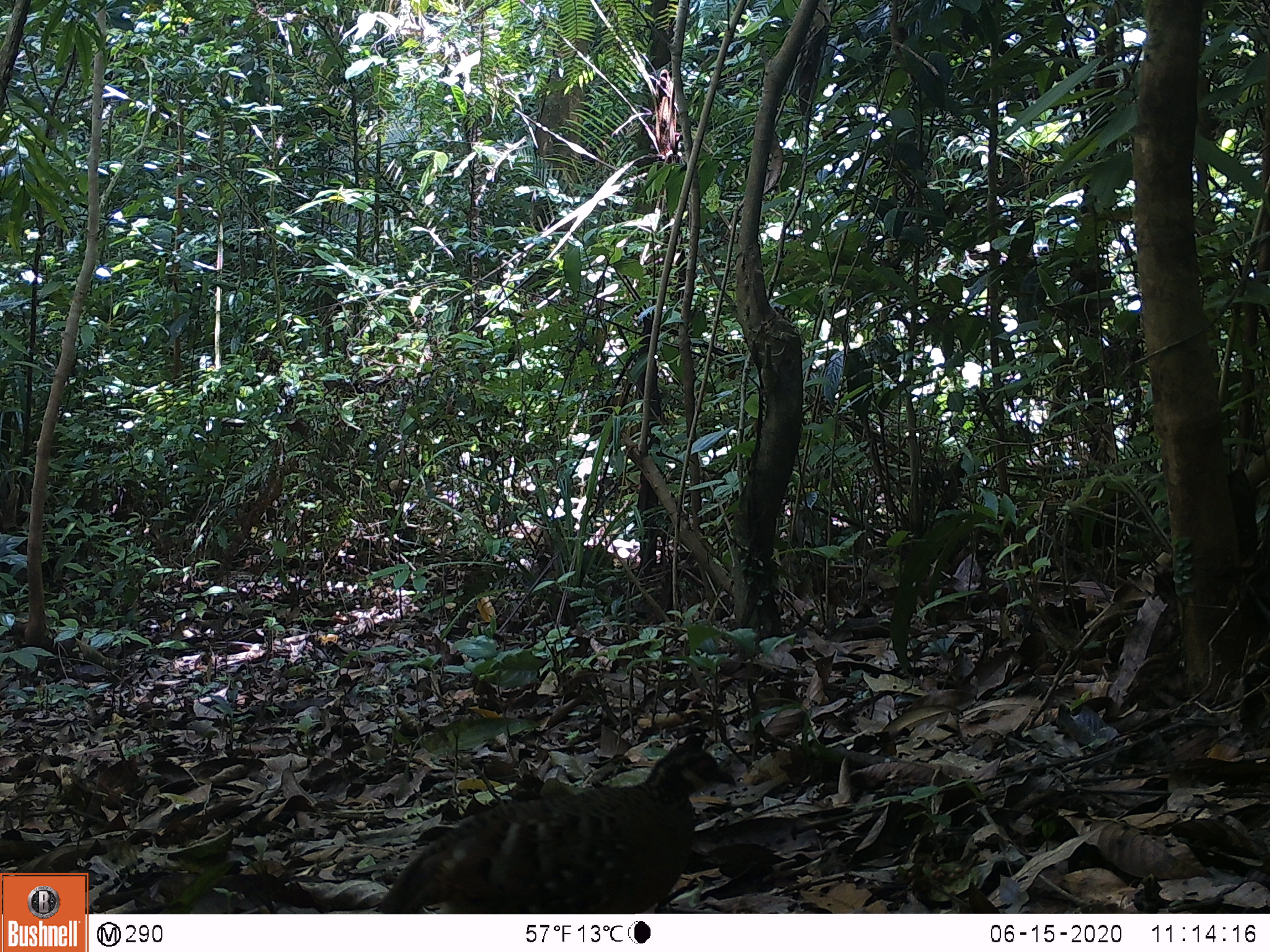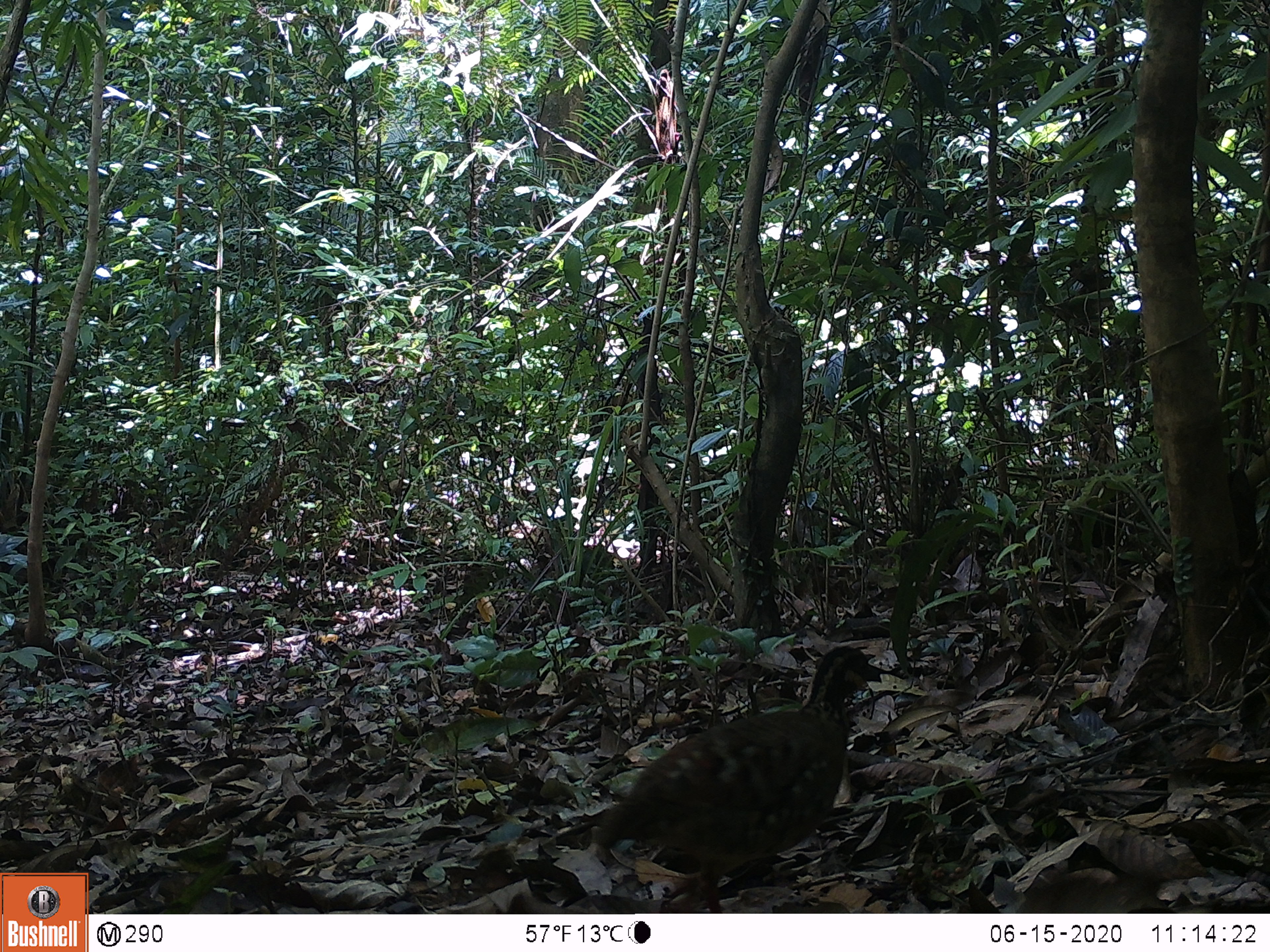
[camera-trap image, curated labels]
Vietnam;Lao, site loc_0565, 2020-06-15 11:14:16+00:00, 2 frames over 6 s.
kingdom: Animalia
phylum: Chordata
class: Aves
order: Galliformes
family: Phasianidae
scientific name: Phasianidae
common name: partridge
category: unidentified partridge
Unidentified partridge (partridge) (Phasianidae). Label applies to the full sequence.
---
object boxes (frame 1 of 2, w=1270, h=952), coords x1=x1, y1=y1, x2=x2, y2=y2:
unidentified partridge: x1=373, y1=742, x2=736, y2=913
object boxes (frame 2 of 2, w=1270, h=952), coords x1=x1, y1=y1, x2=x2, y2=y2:
unidentified partridge: x1=589, y1=644, x2=900, y2=913